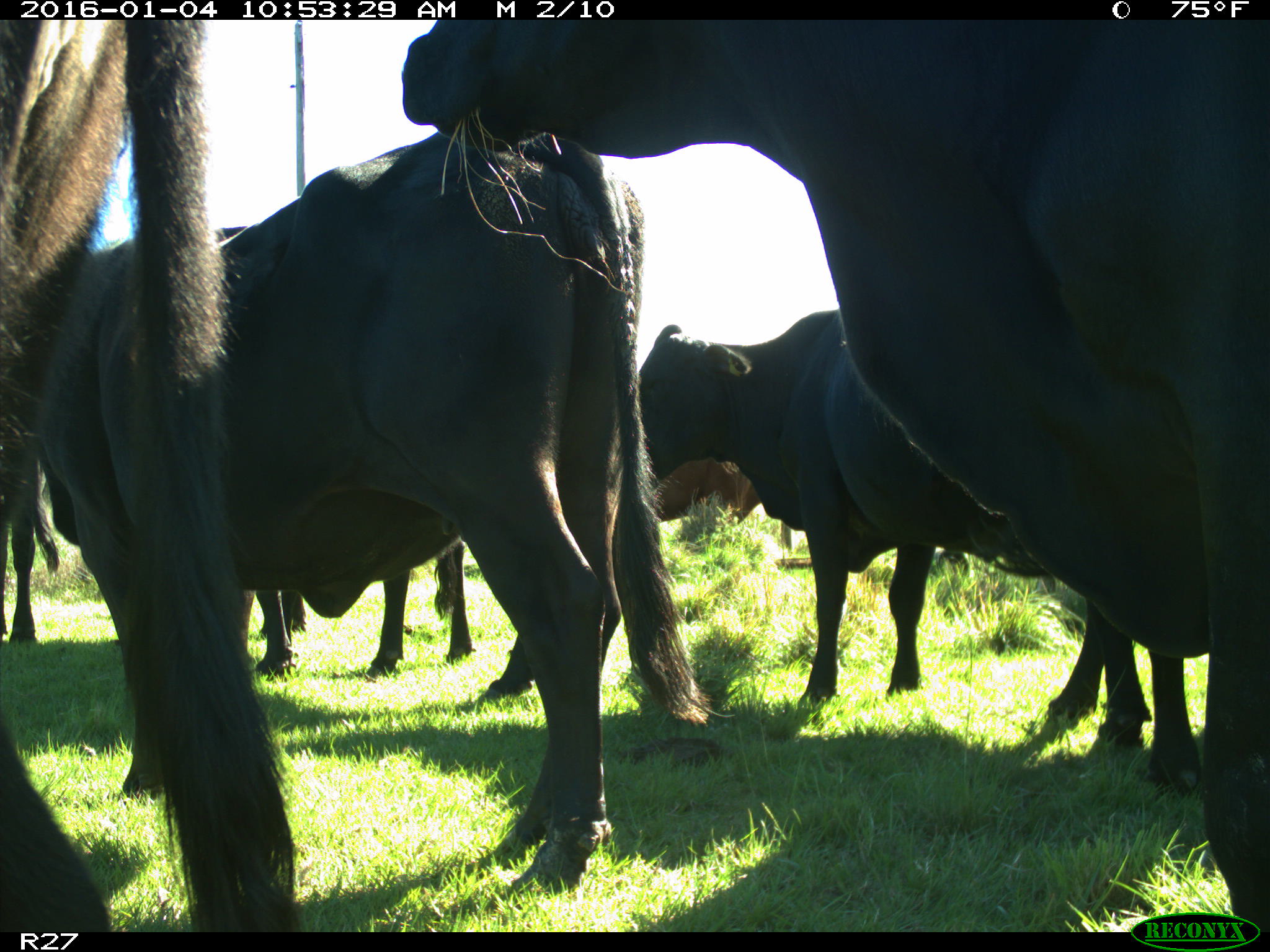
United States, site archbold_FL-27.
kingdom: Animalia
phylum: Chordata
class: Mammalia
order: Artiodactyla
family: Bovidae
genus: Bos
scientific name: Bos taurus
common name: domestic cow